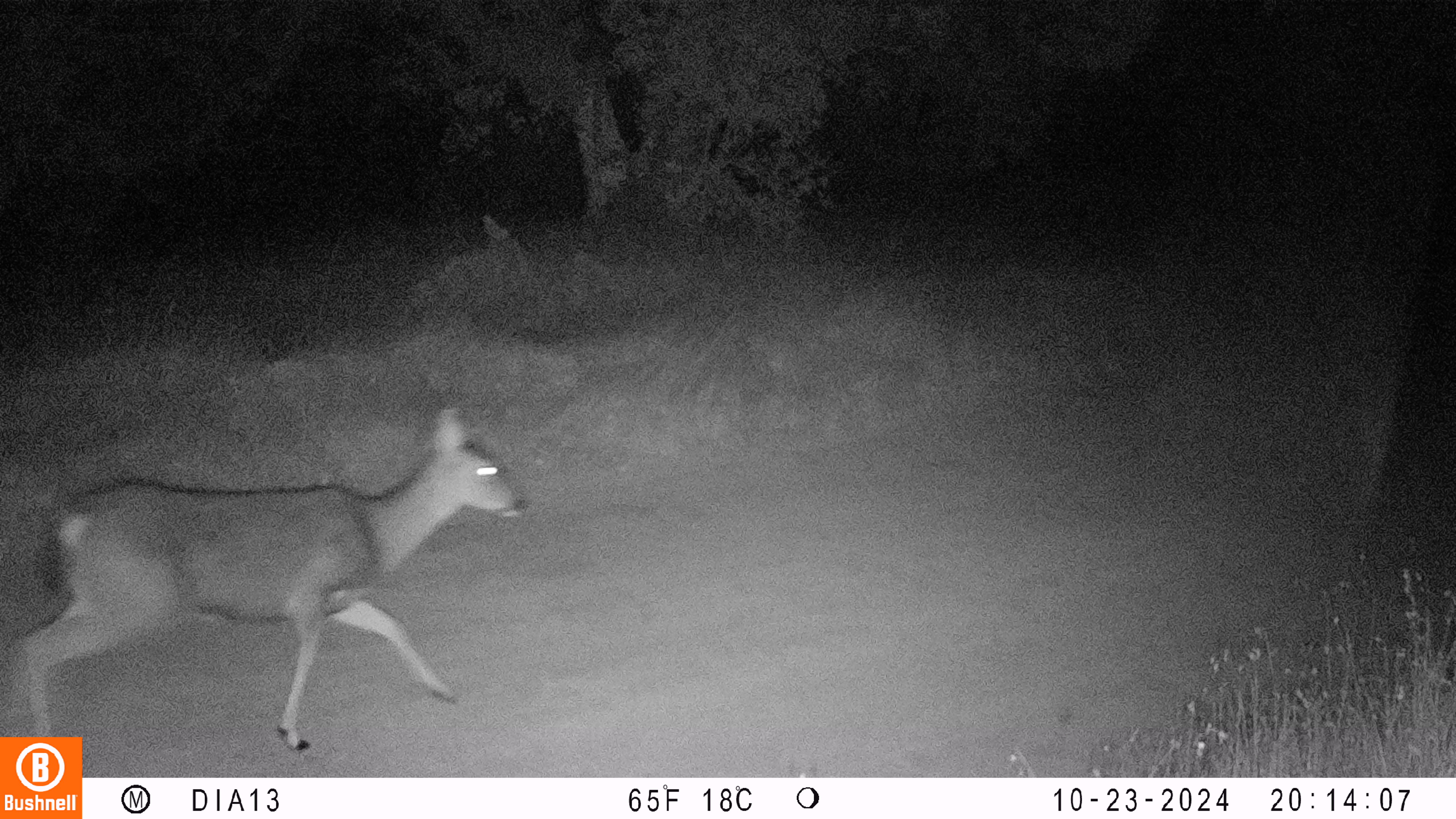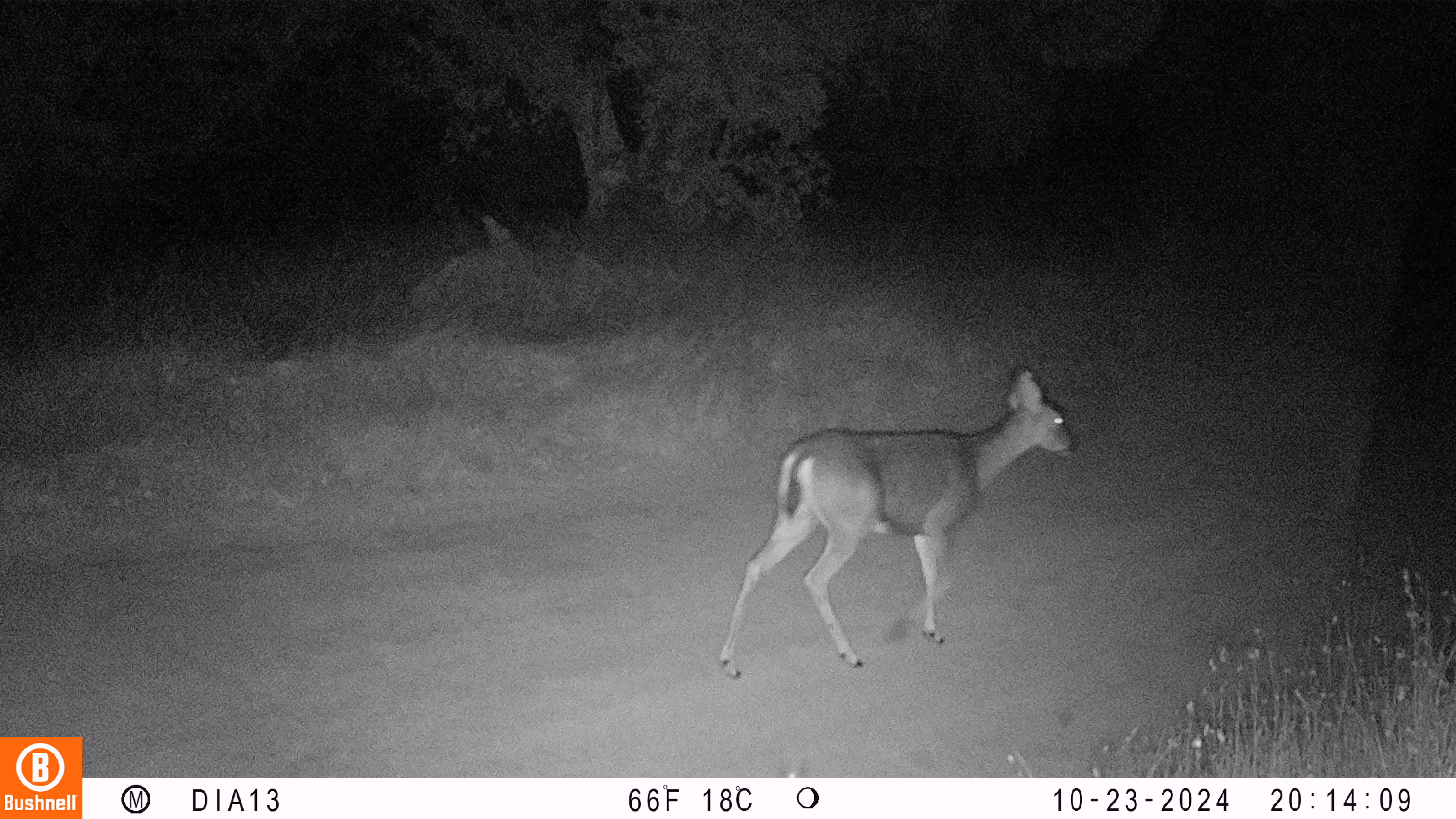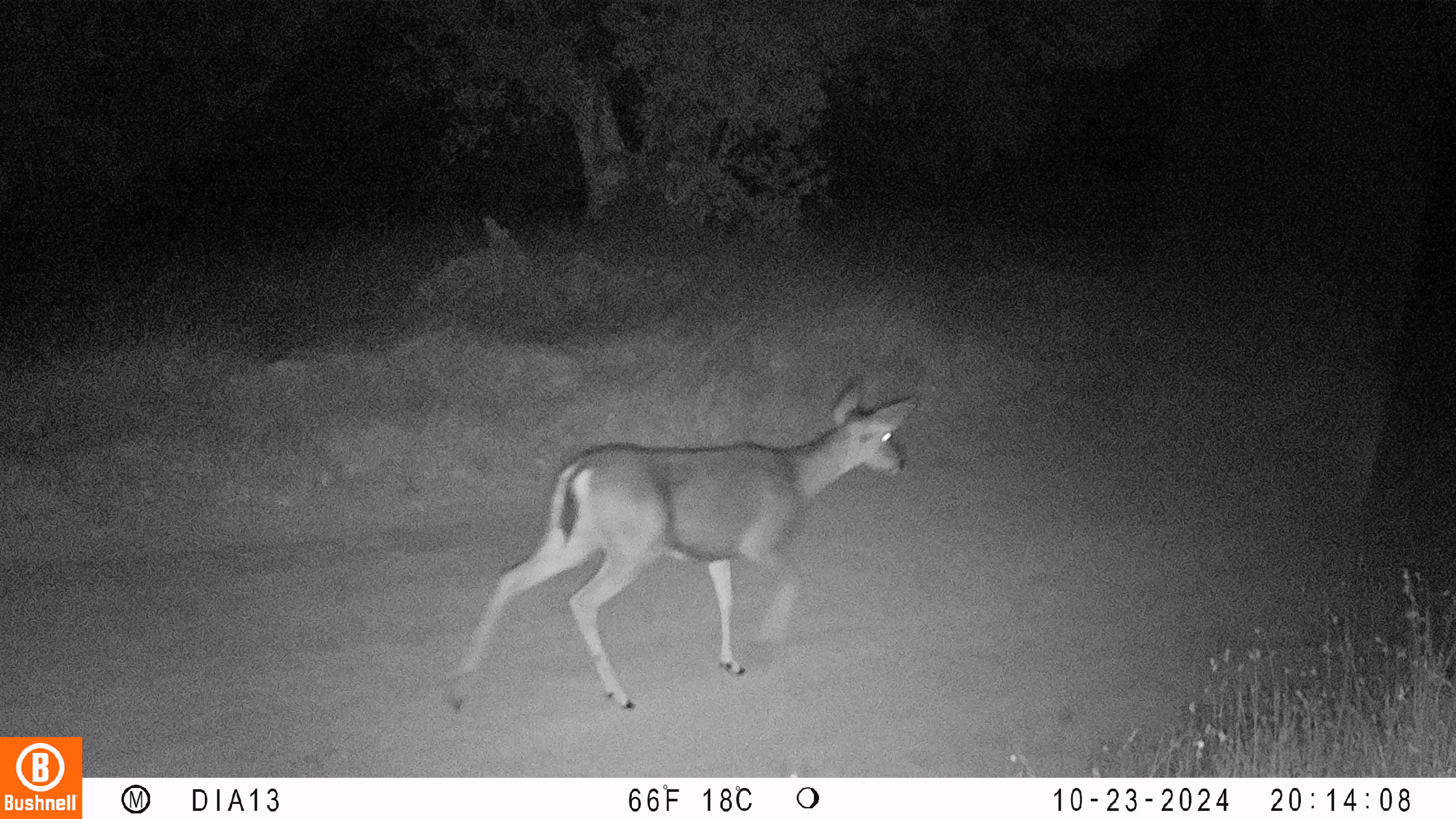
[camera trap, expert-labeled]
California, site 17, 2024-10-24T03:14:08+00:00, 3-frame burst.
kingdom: Animalia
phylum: Chordata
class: Mammalia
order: Artiodactyla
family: Cervidae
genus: Odocoileus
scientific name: Odocoileus hemionus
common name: mule deer